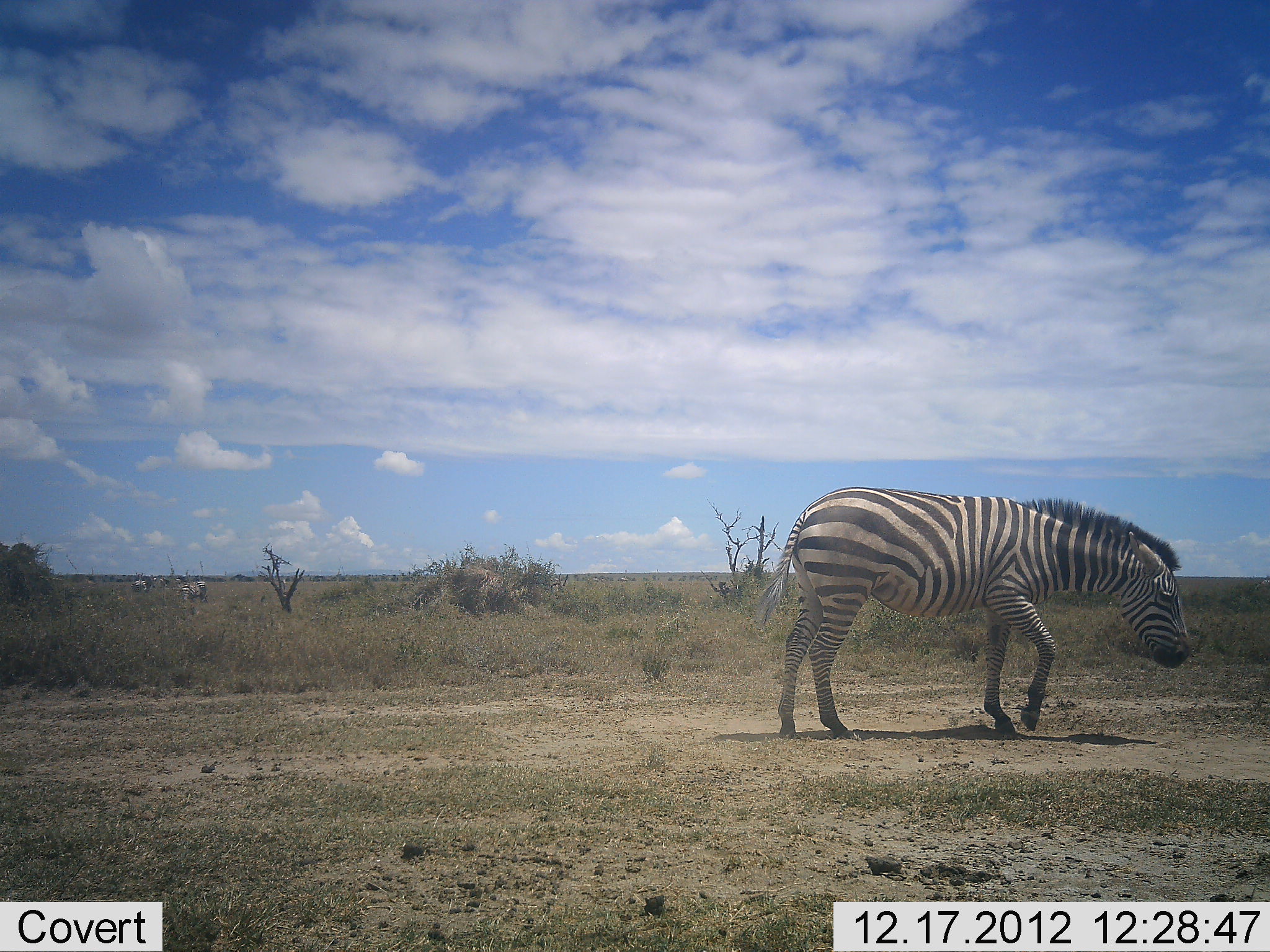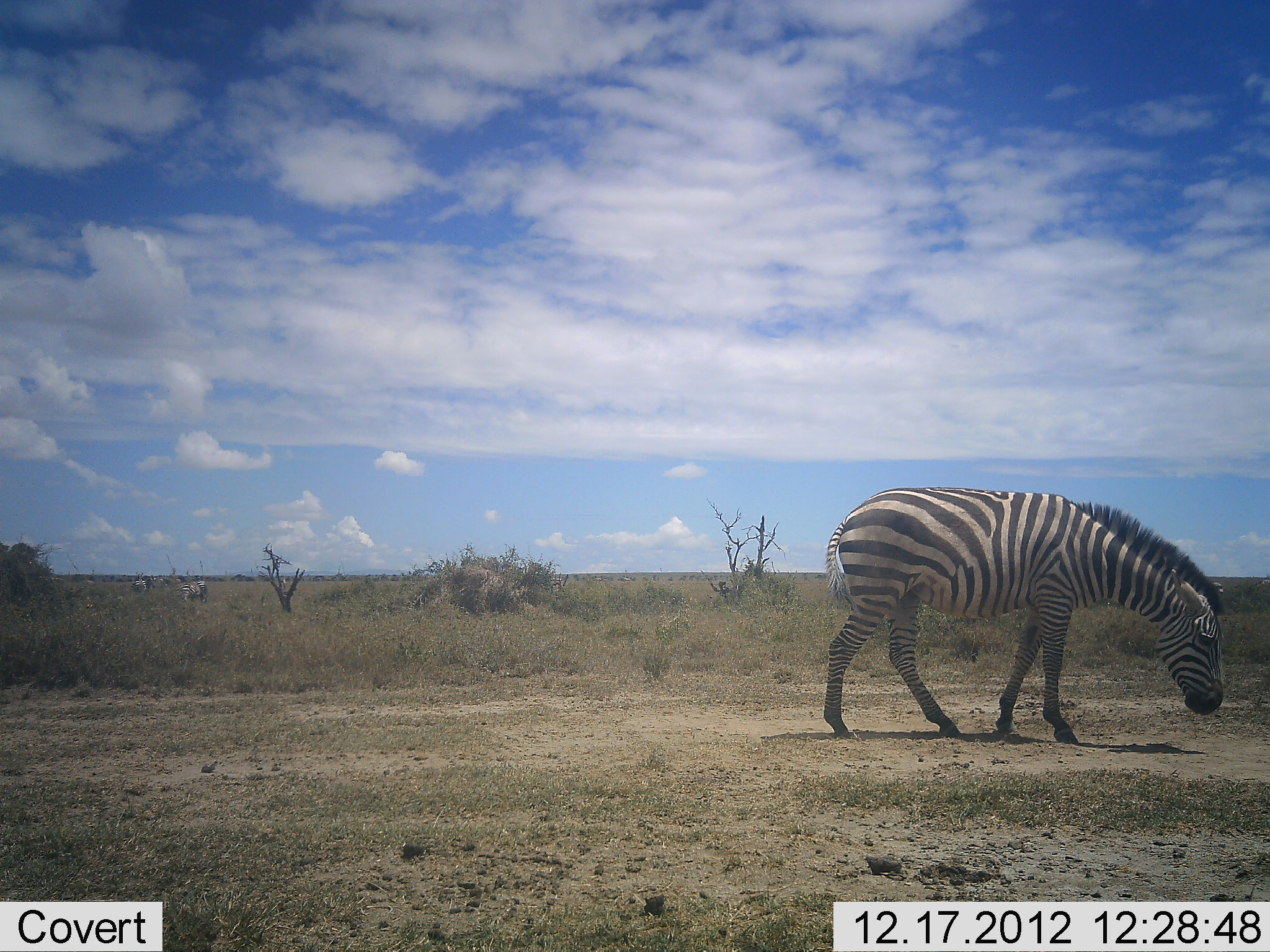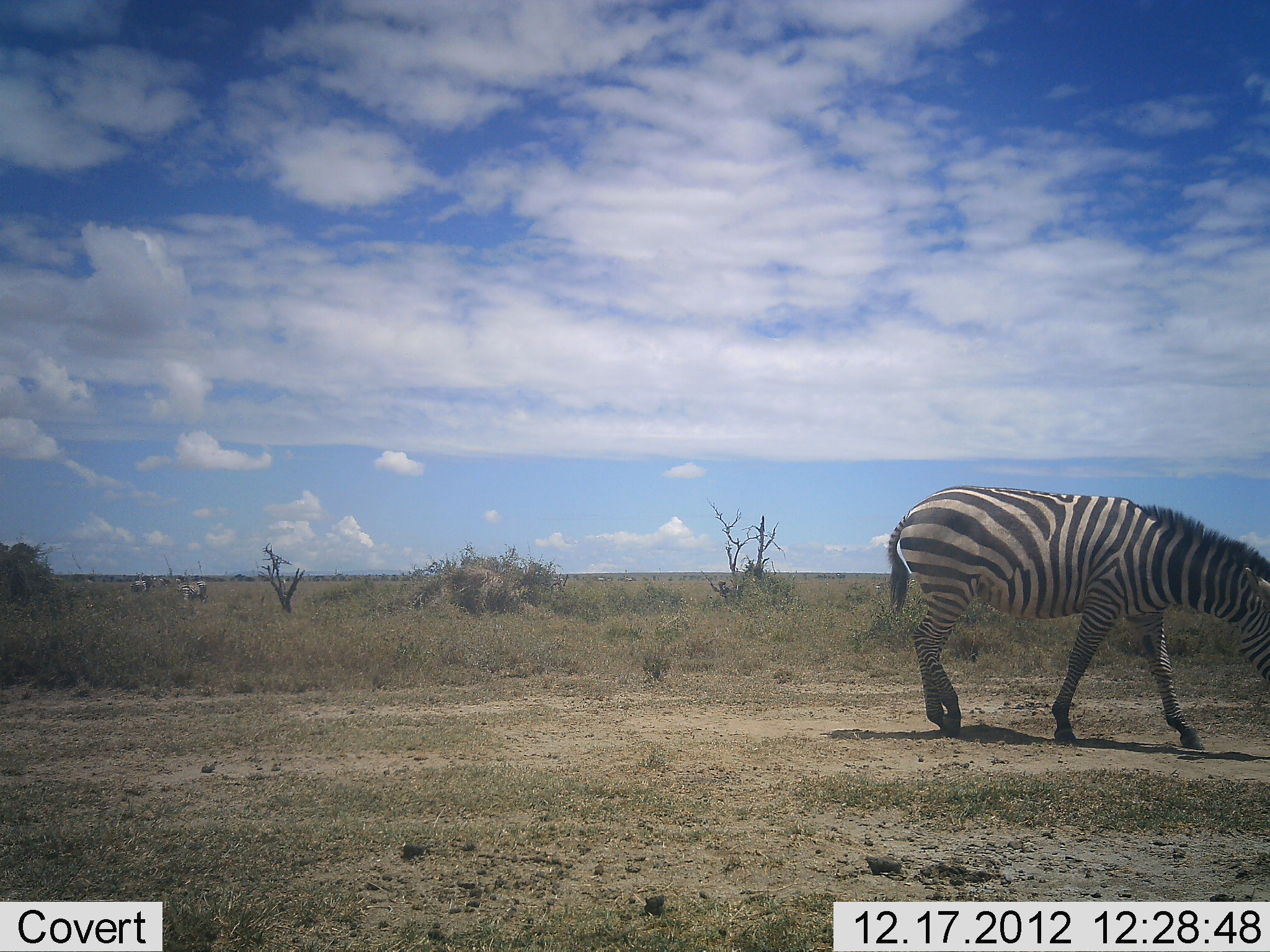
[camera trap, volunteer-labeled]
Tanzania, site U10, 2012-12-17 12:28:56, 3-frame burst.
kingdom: Animalia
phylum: Chordata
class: Mammalia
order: Perissodactyla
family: Equidae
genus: Equus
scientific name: Equus quagga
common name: plains zebra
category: zebra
Zebra (plains zebra) (Equus quagga), count 1. Behavior (volunteer vote fractions): standing 10%, resting 0%, moving 100%, interacting 0%. Young present (vote fraction): 0%. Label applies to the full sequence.